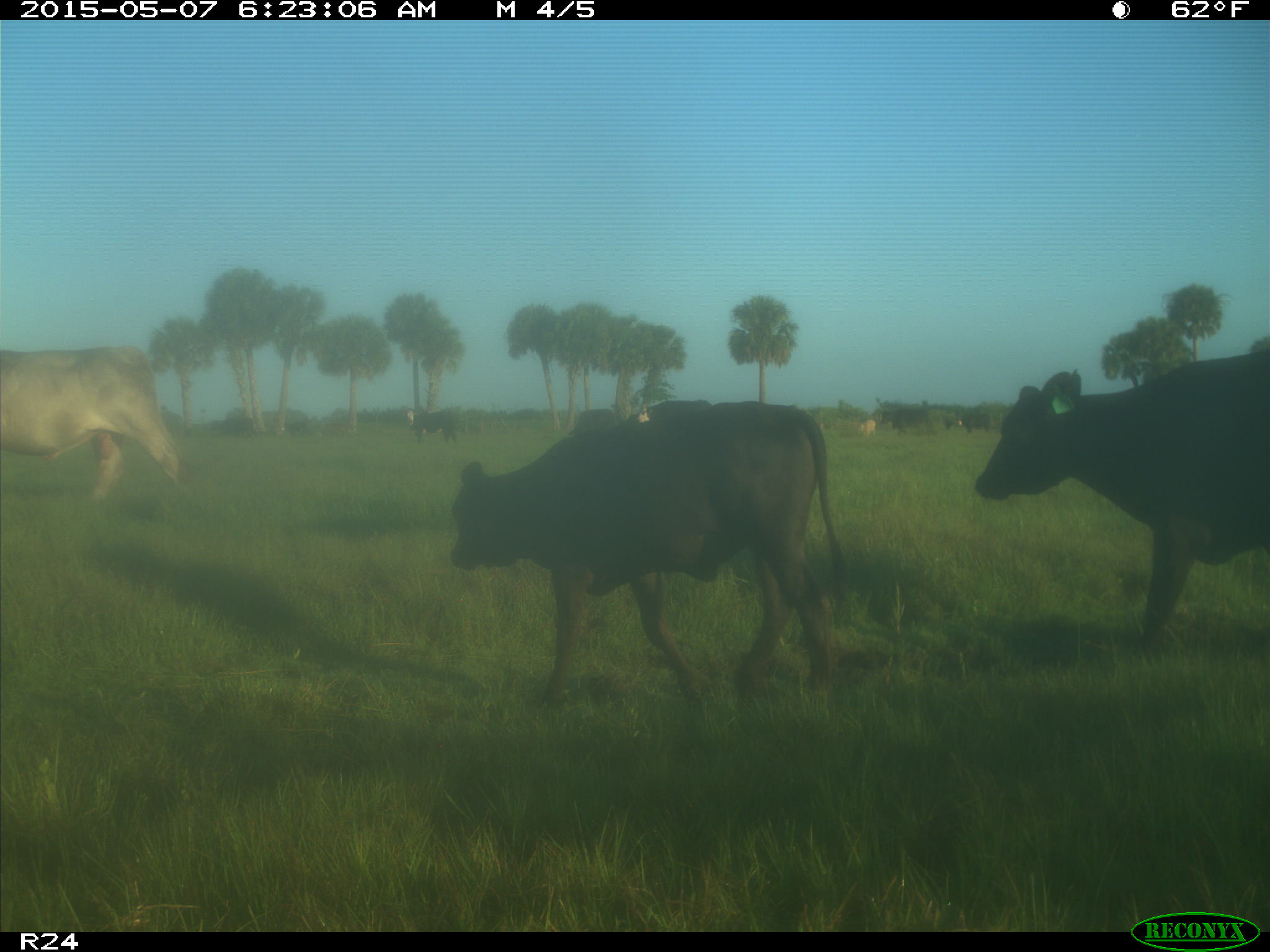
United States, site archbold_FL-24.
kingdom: Animalia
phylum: Chordata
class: Mammalia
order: Artiodactyla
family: Bovidae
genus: Bos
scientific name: Bos taurus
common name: domestic cow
Bos taurus (domestic cow).